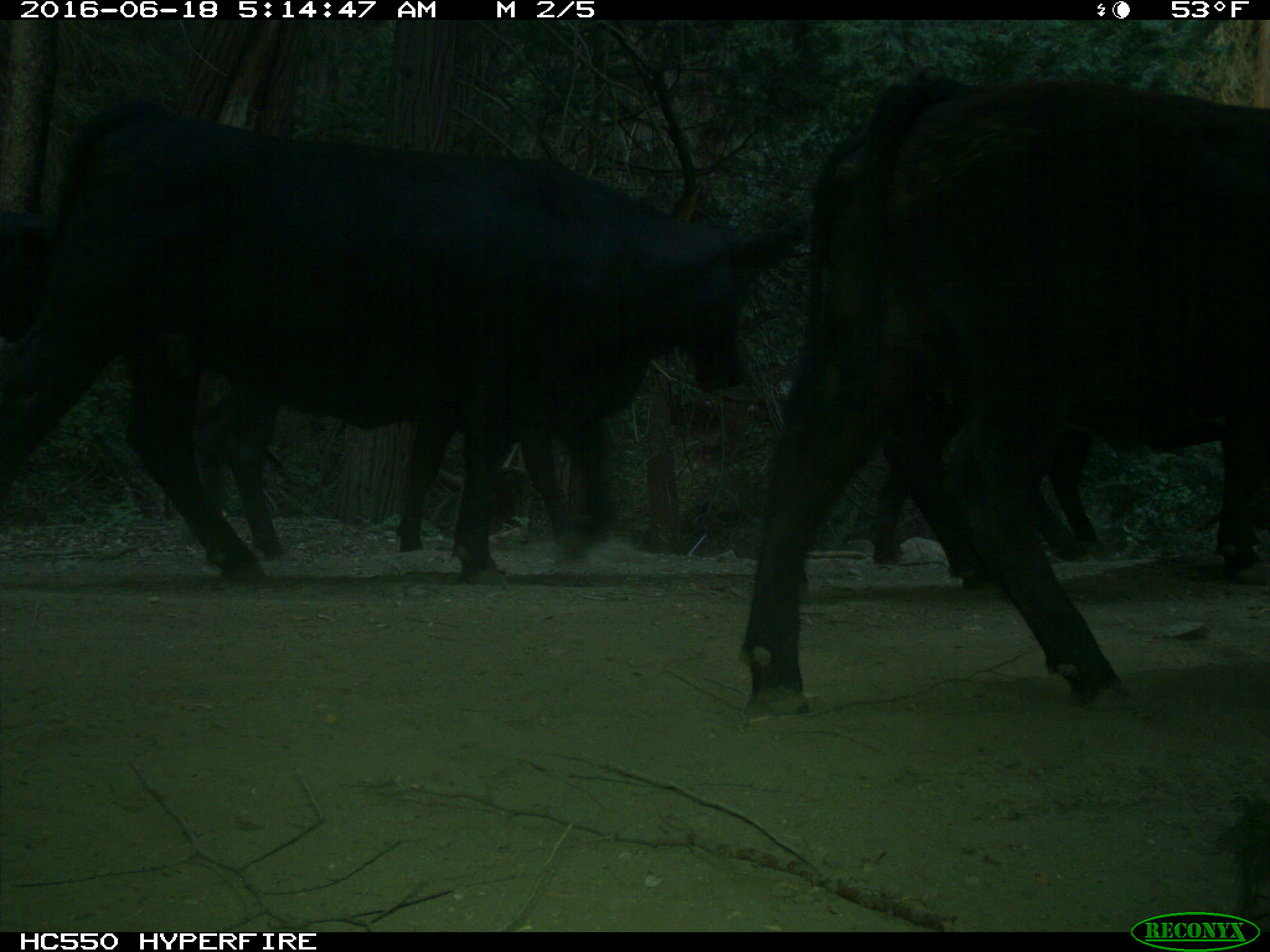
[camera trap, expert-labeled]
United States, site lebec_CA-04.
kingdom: Animalia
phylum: Chordata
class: Mammalia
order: Artiodactyla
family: Bovidae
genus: Bos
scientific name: Bos taurus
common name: domestic cow